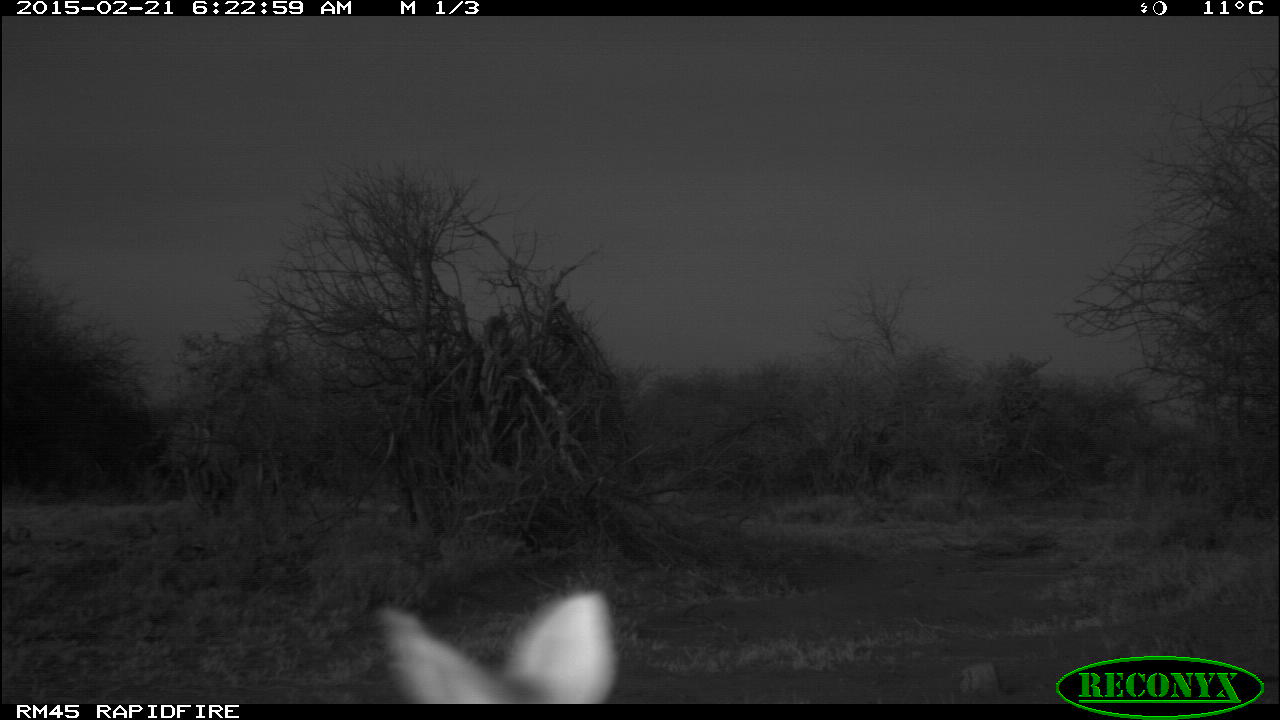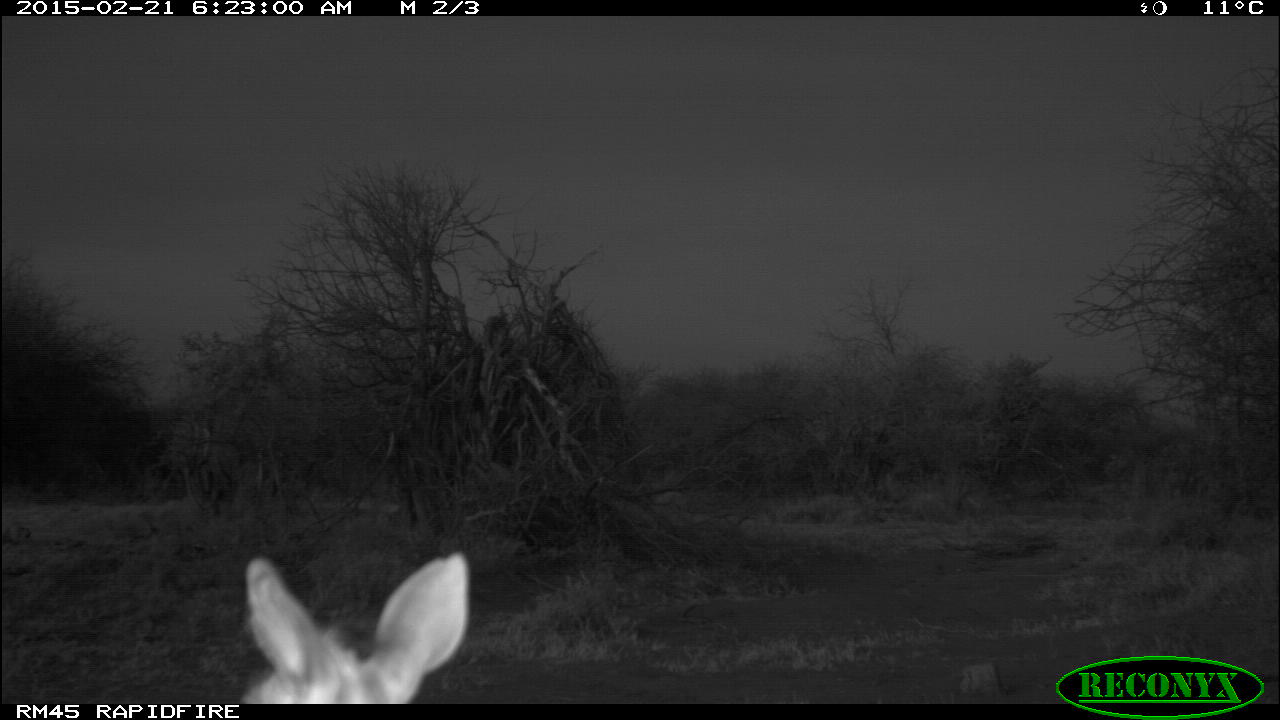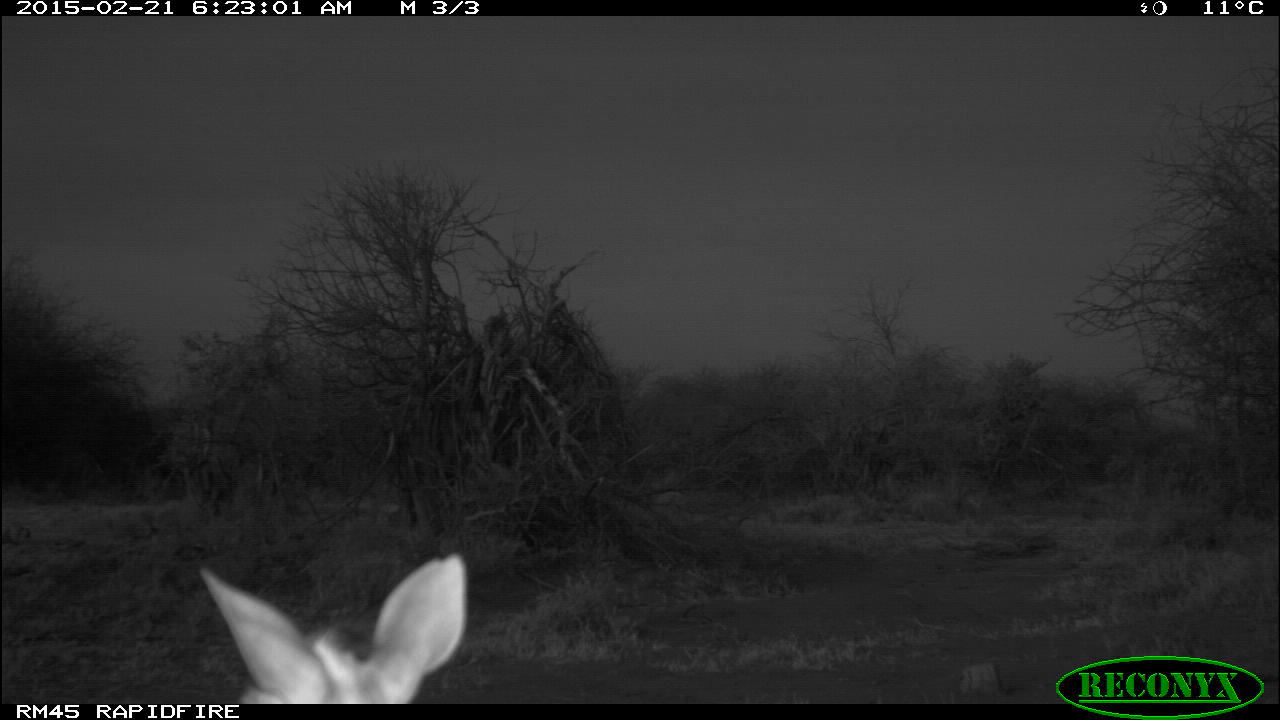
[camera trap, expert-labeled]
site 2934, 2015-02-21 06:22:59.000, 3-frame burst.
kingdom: Animalia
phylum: Chordata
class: Mammalia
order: Artiodactyla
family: Bovidae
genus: Madoqua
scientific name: Madoqua guentheri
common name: günther's dik-dik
Madoqua guentheri (günther's dik-dik), count 2.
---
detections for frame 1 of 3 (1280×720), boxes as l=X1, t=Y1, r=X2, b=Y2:
madoqua guentheri: l=374, t=591, r=612, b=704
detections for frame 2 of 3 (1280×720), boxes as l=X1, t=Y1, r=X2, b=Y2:
madoqua guentheri: l=231, t=551, r=471, b=706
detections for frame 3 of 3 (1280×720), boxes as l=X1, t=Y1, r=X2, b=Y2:
madoqua guentheri: l=195, t=551, r=465, b=706